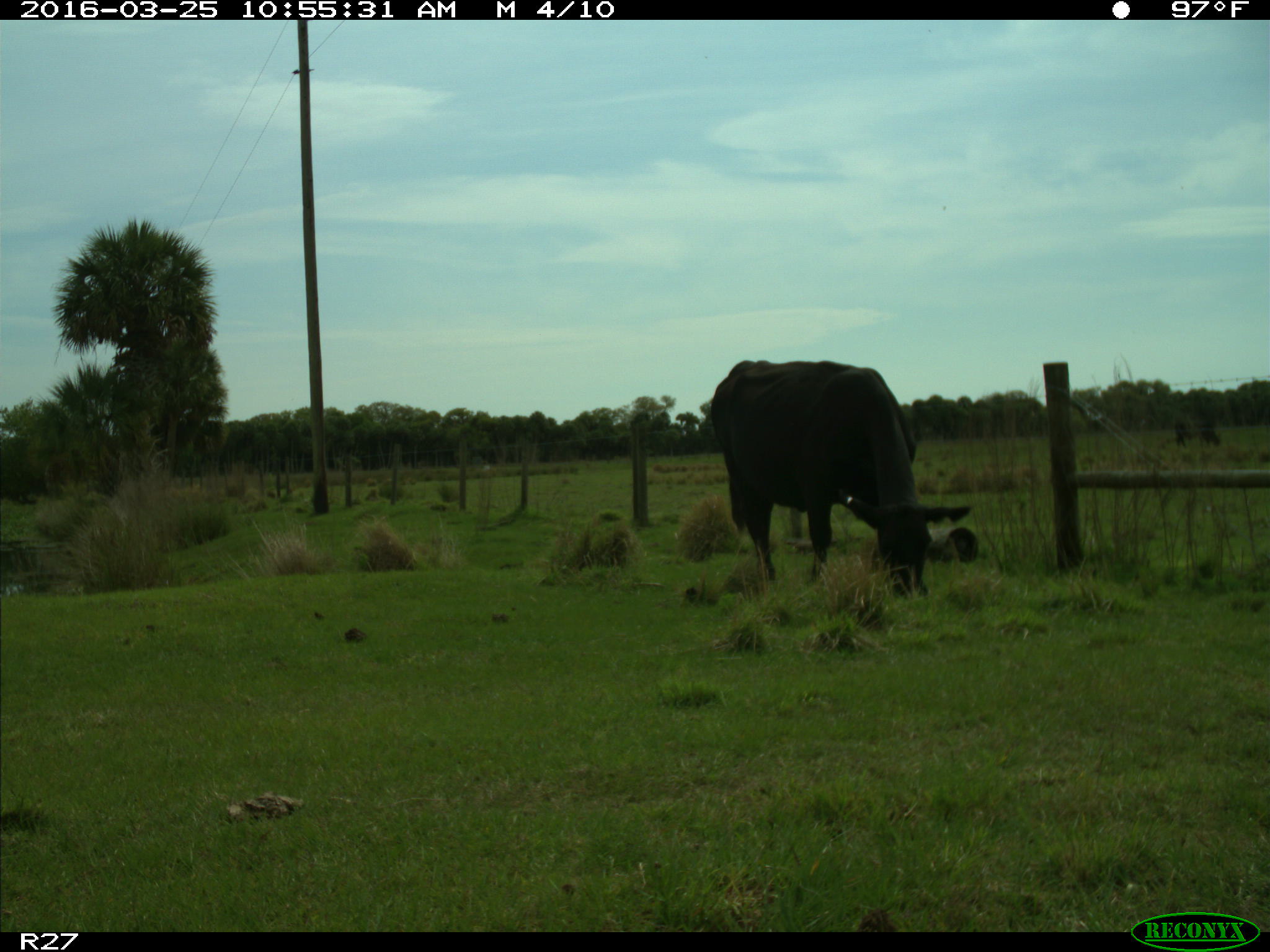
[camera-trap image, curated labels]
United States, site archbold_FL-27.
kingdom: Animalia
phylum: Chordata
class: Mammalia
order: Artiodactyla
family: Bovidae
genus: Bos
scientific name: Bos taurus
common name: domestic cow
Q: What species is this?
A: Bos taurus (domestic cow).